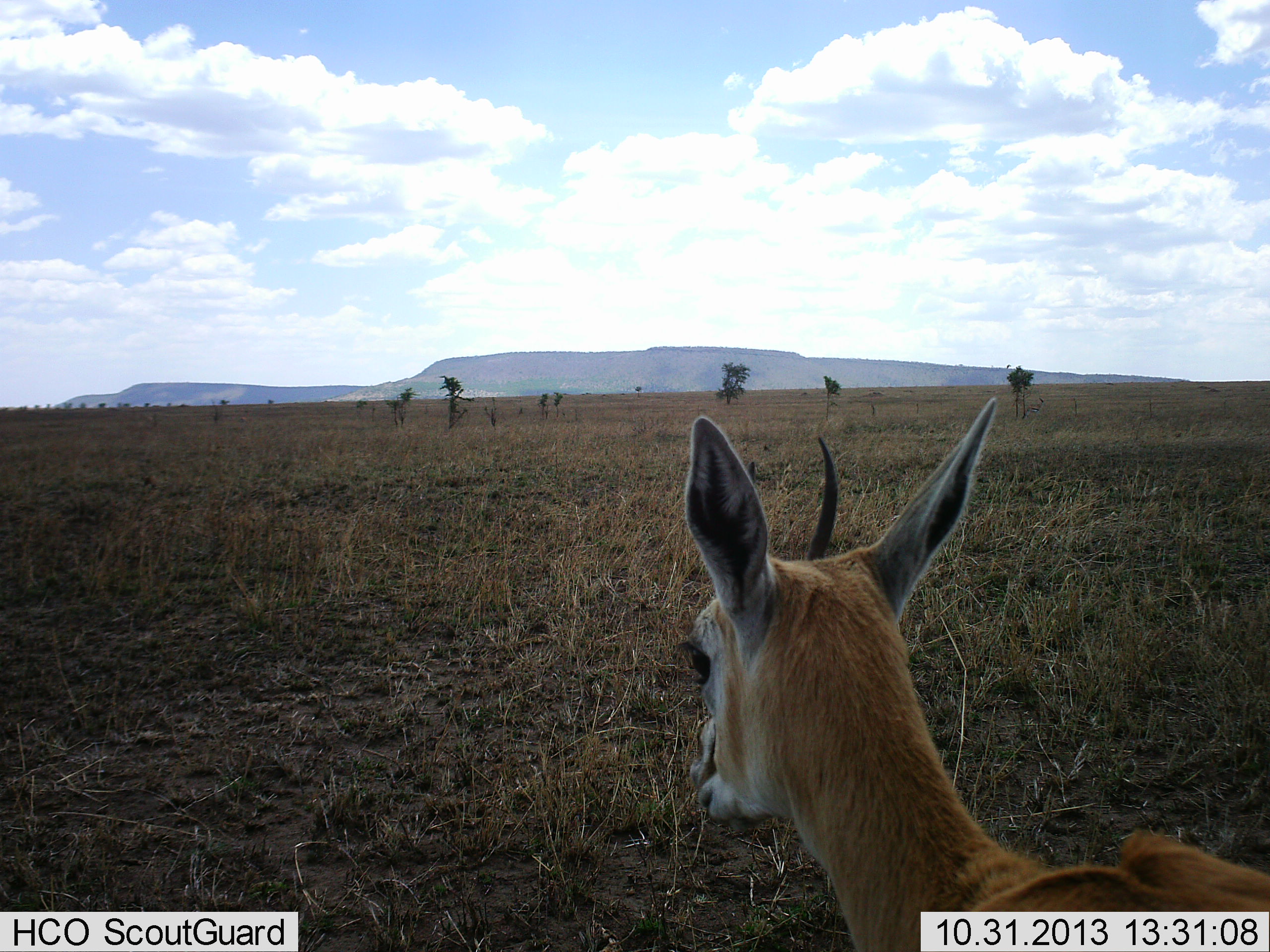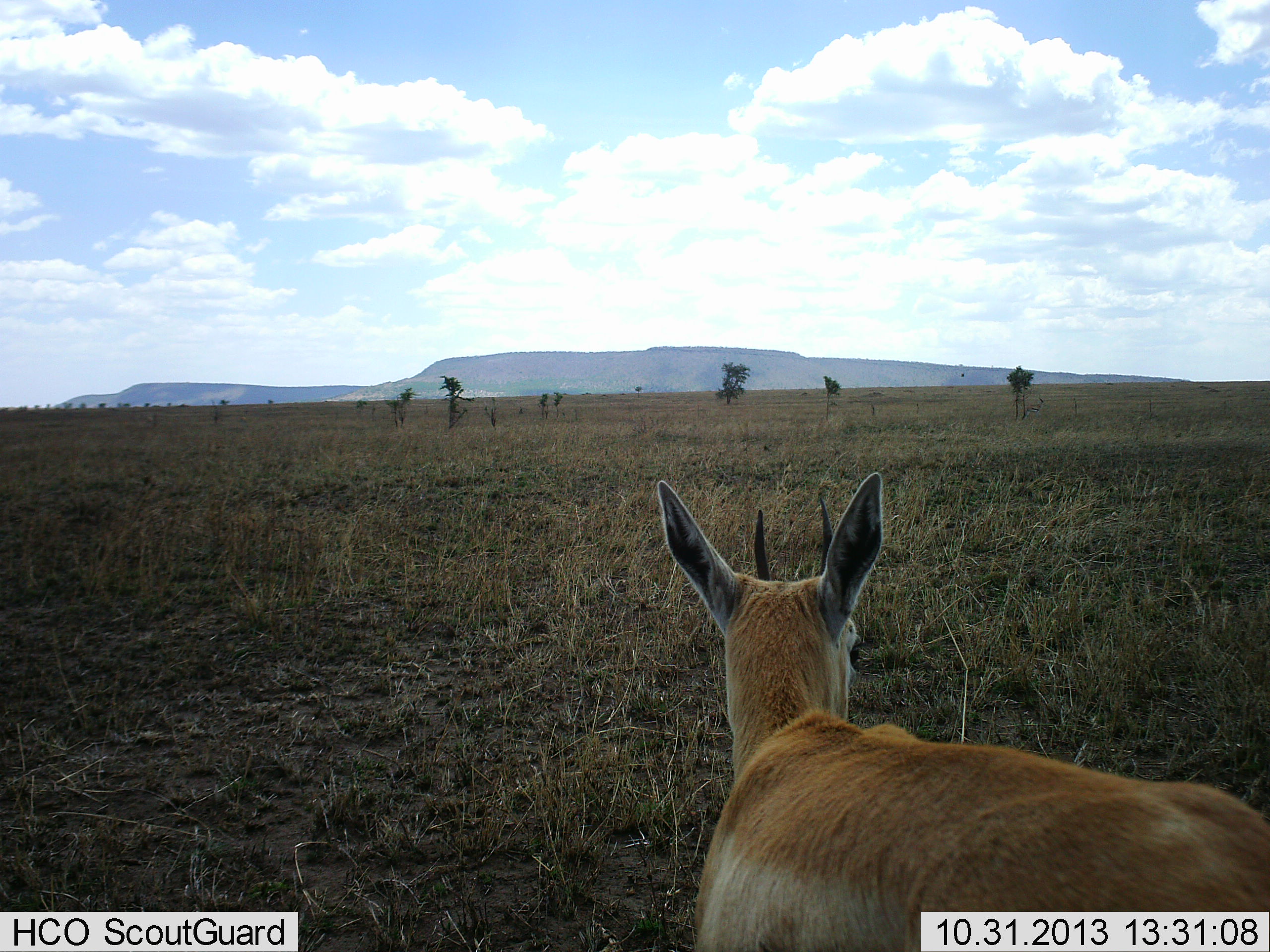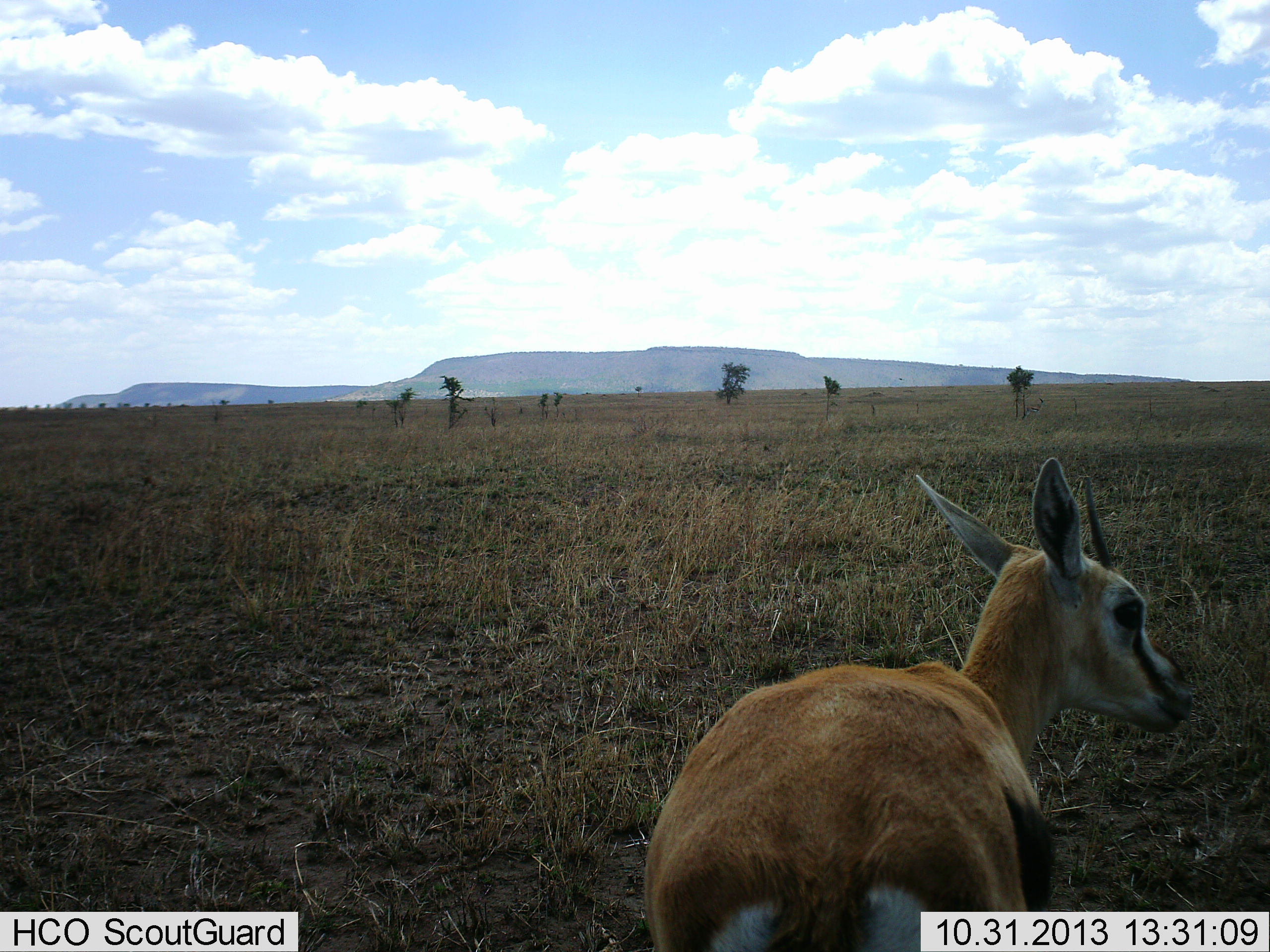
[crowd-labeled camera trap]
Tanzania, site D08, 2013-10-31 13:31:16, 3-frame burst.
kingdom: Animalia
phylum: Chordata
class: Mammalia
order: Artiodactyla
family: Bovidae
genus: Eudorcas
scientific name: Eudorcas thomsonii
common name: thomson's gazelle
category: gazellethomsons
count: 1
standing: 36%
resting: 0%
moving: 73%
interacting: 0%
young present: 0%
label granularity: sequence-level